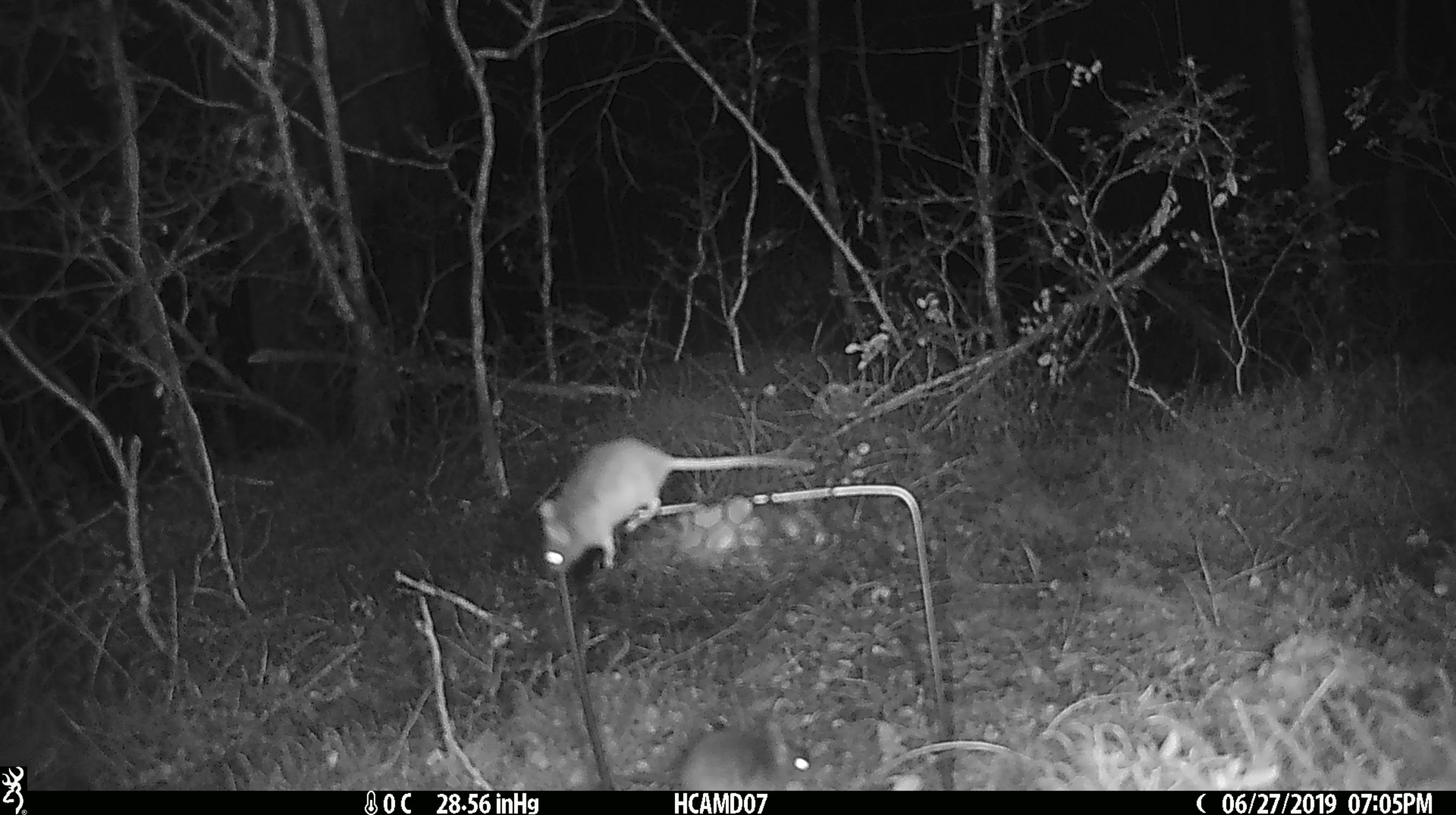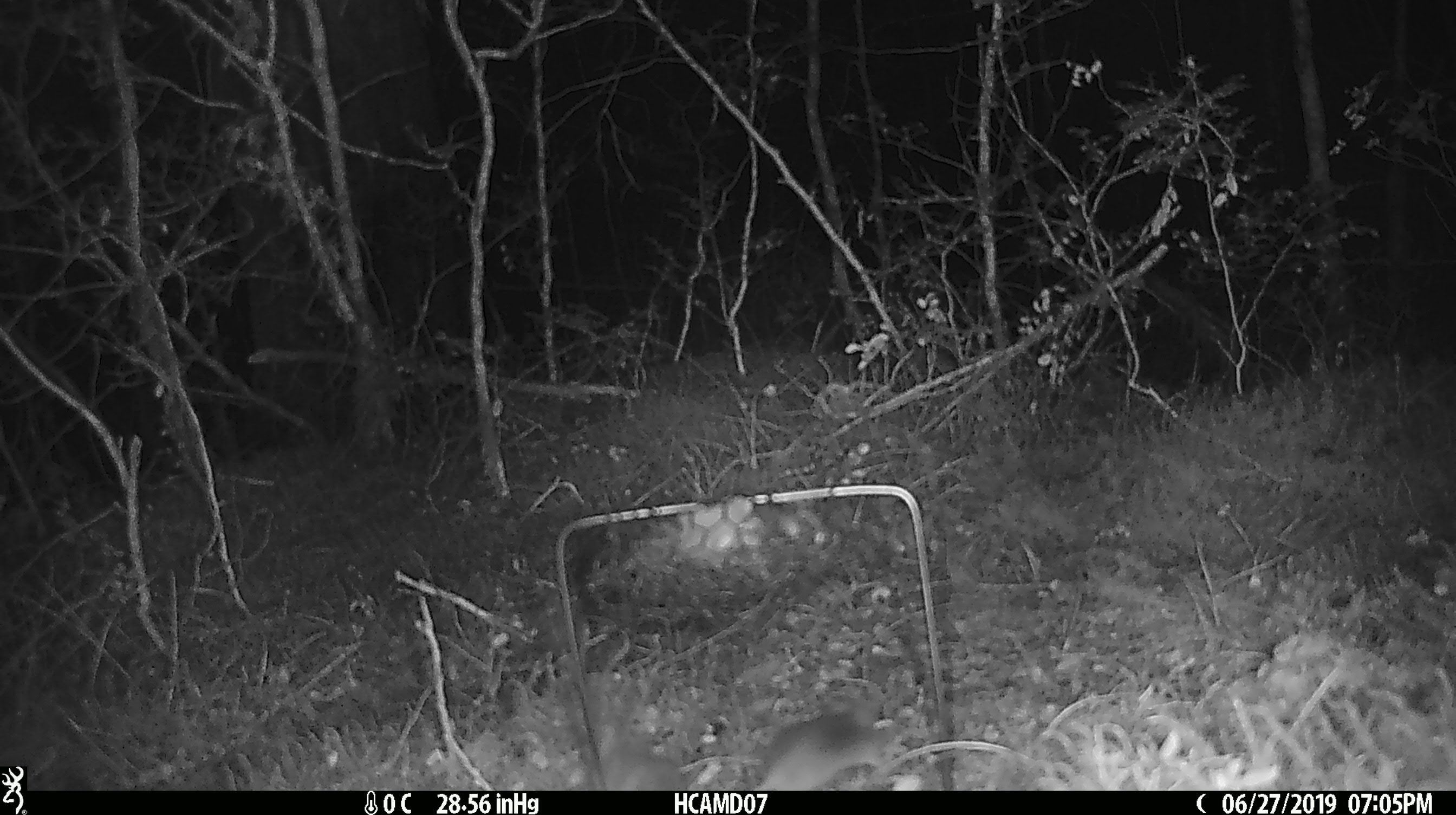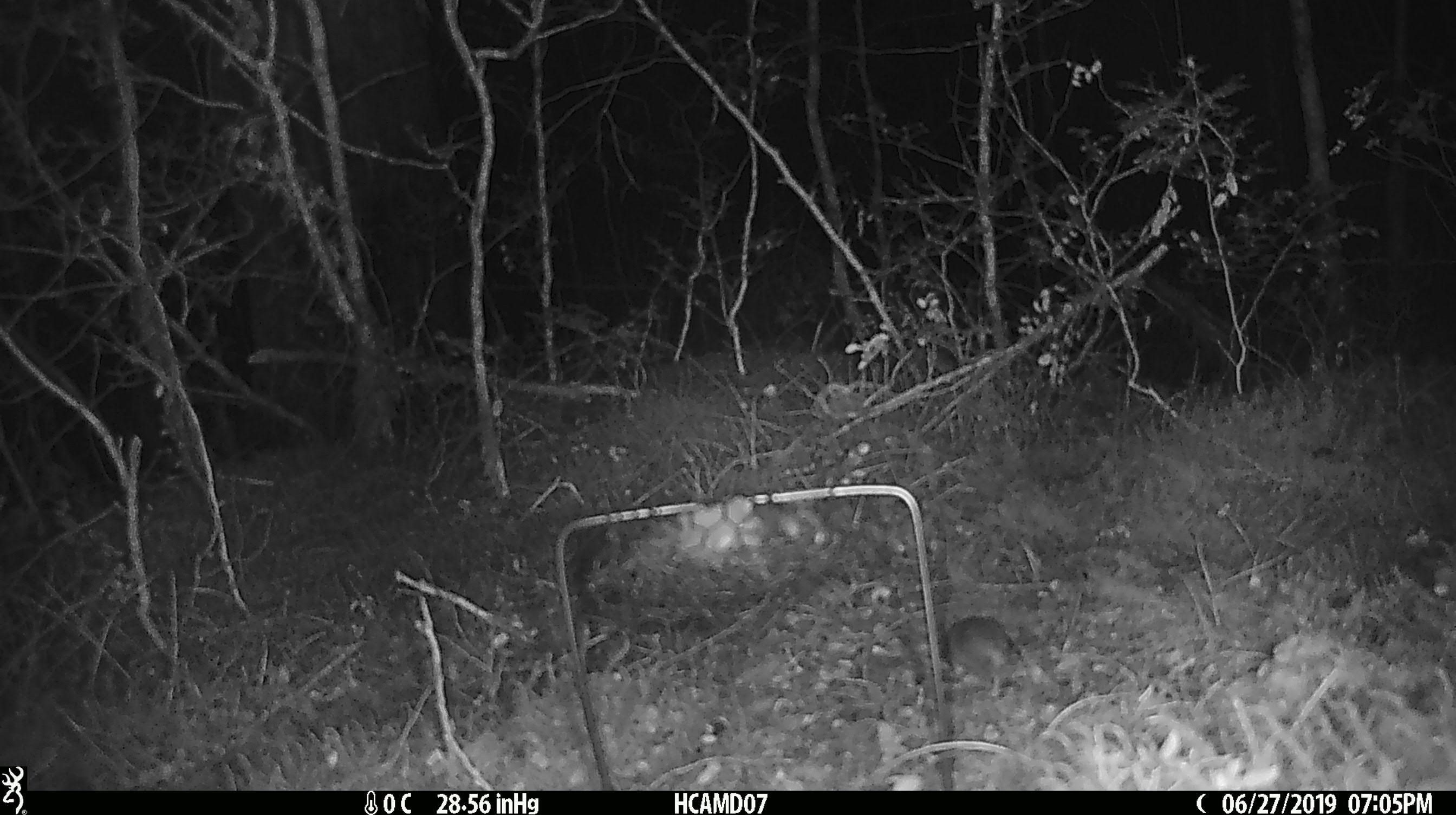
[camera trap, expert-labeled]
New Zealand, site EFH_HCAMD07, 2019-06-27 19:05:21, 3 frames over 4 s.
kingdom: Animalia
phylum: Chordata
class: Mammalia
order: Rodentia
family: Muridae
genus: Mus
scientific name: Mus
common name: mouse